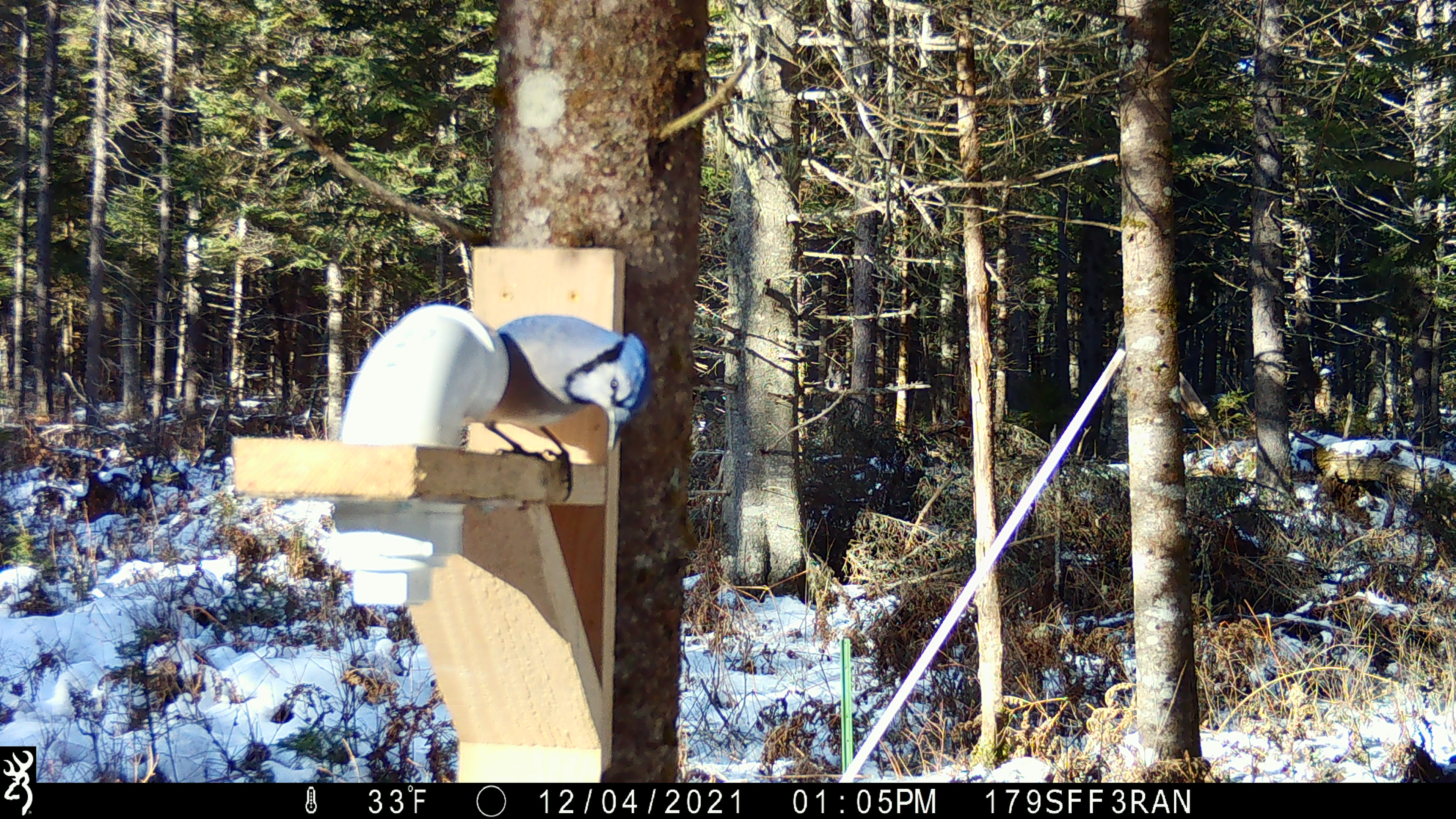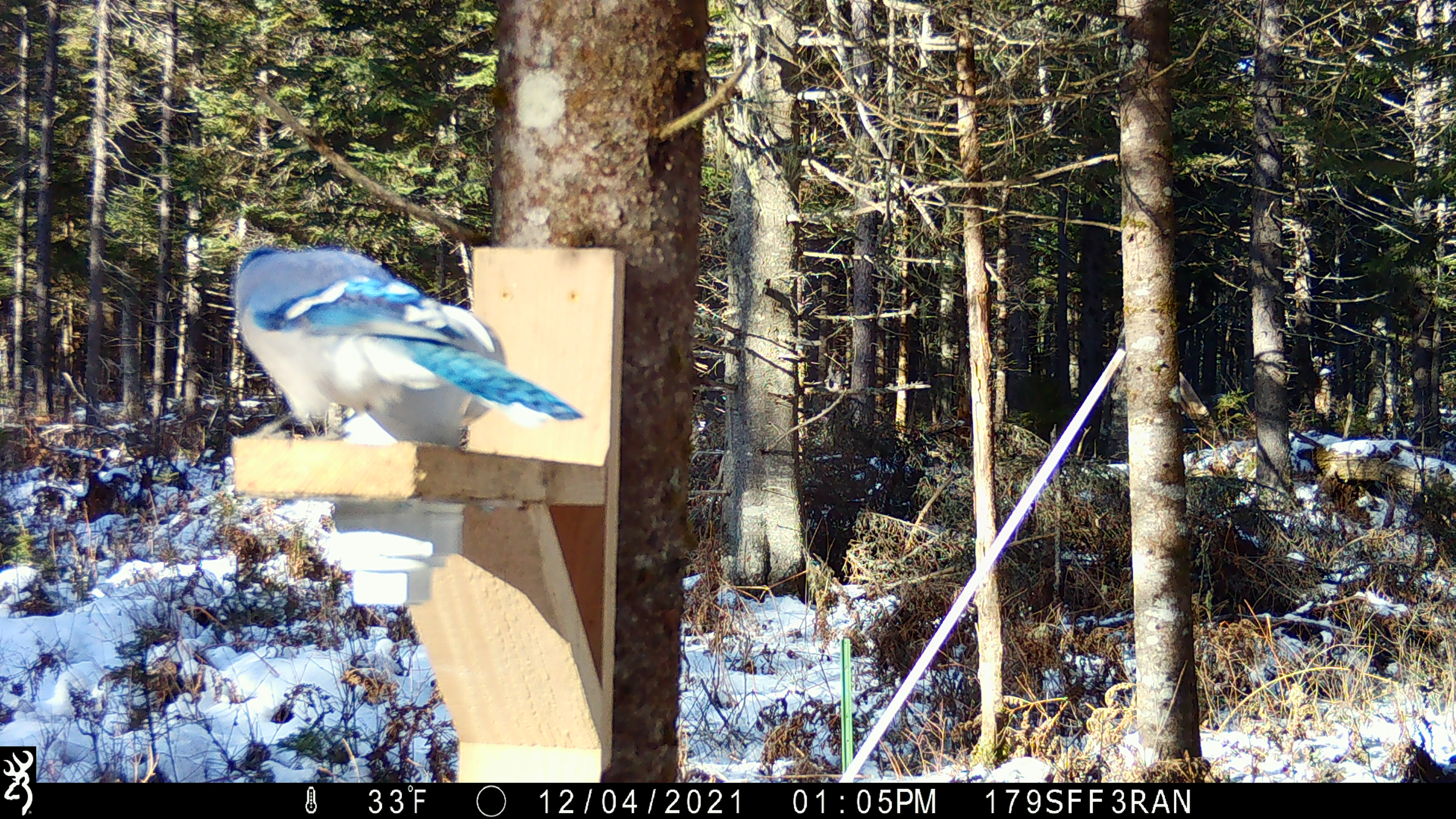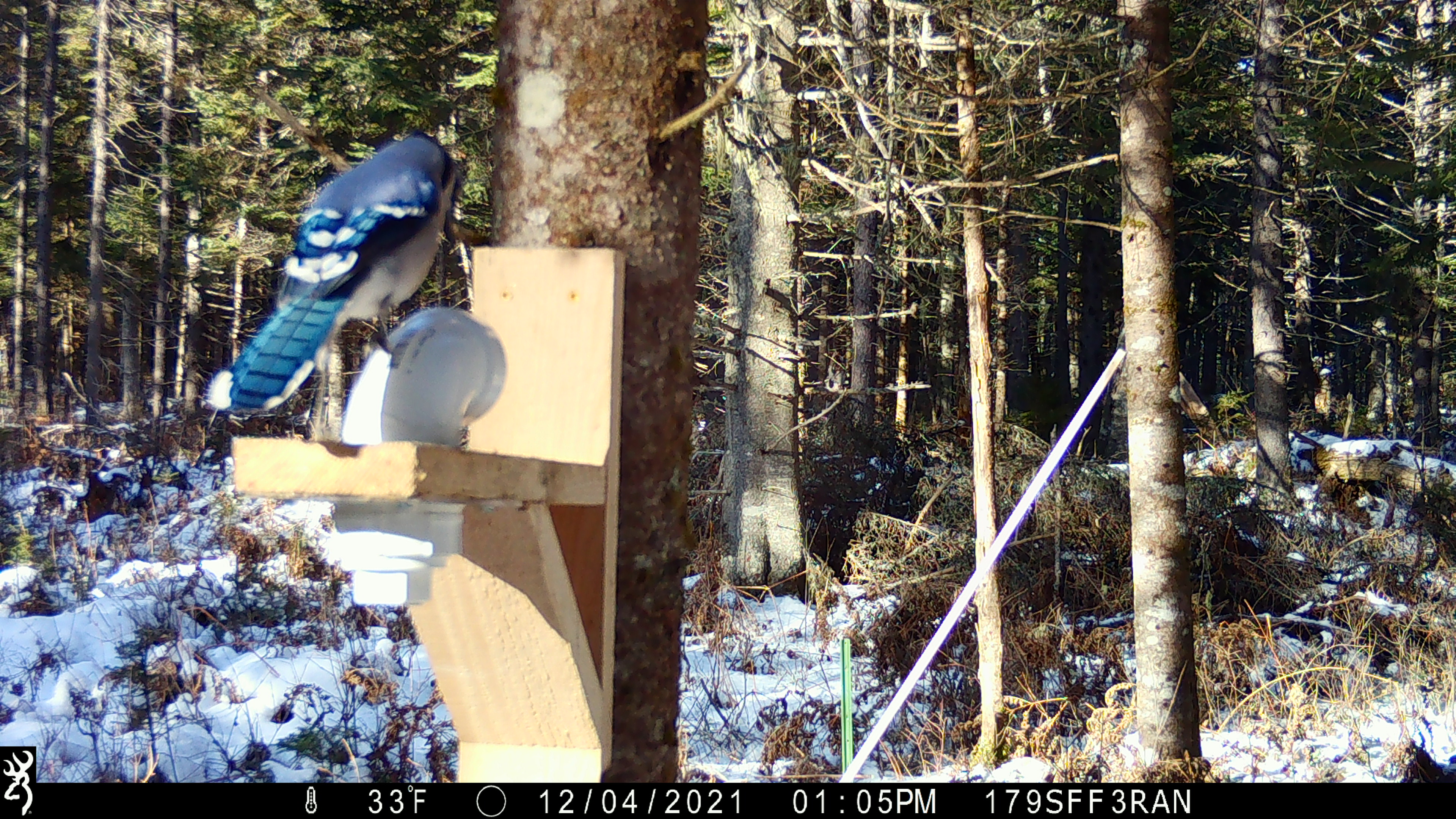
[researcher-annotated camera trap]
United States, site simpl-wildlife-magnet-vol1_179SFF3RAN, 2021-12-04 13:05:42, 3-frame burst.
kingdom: Animalia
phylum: Chordata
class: Aves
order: Passeriformes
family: Corvidae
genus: Cyanocitta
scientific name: Cyanocitta cristata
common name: blue jay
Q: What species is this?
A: Blue jay (Cyanocitta cristata).